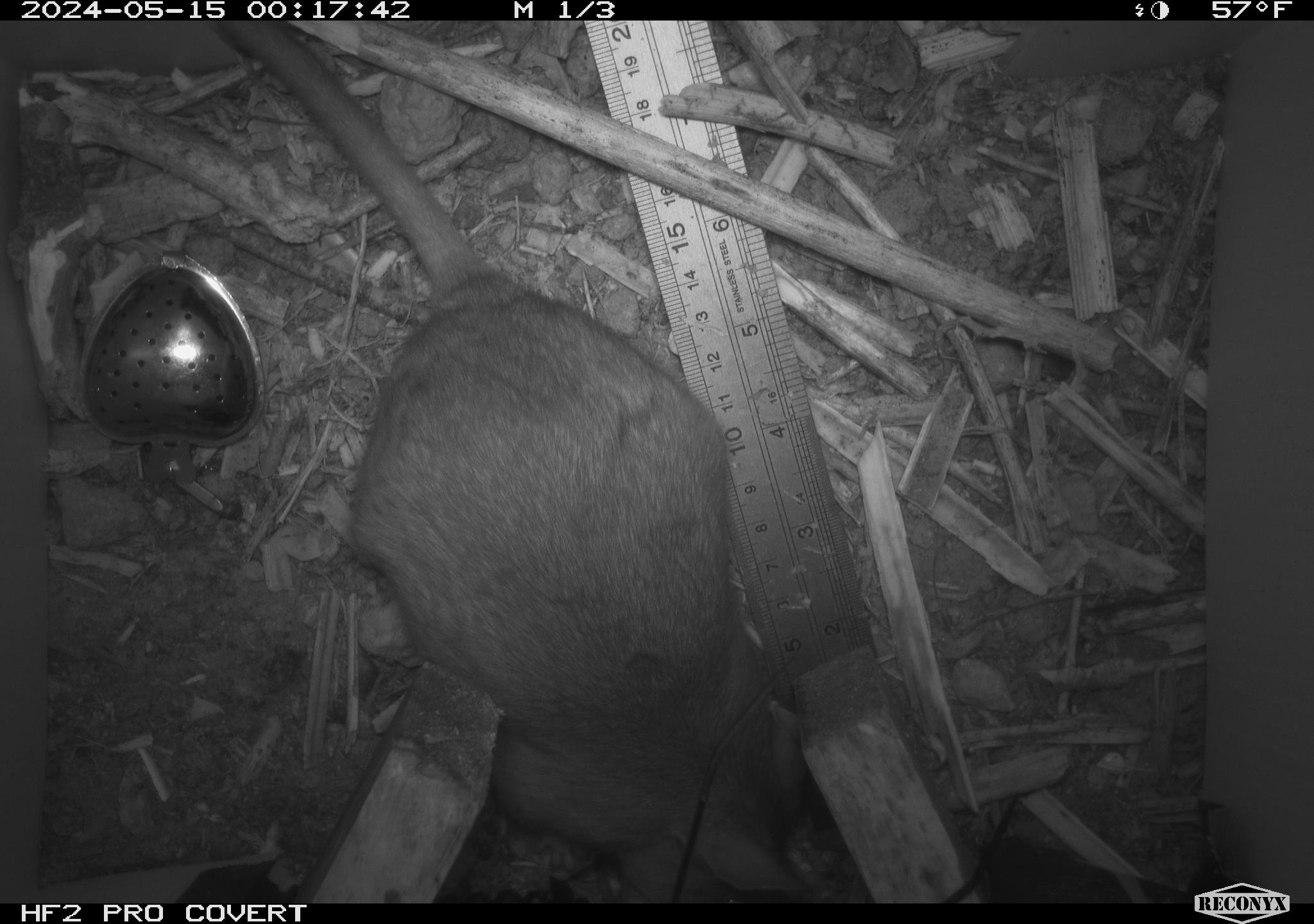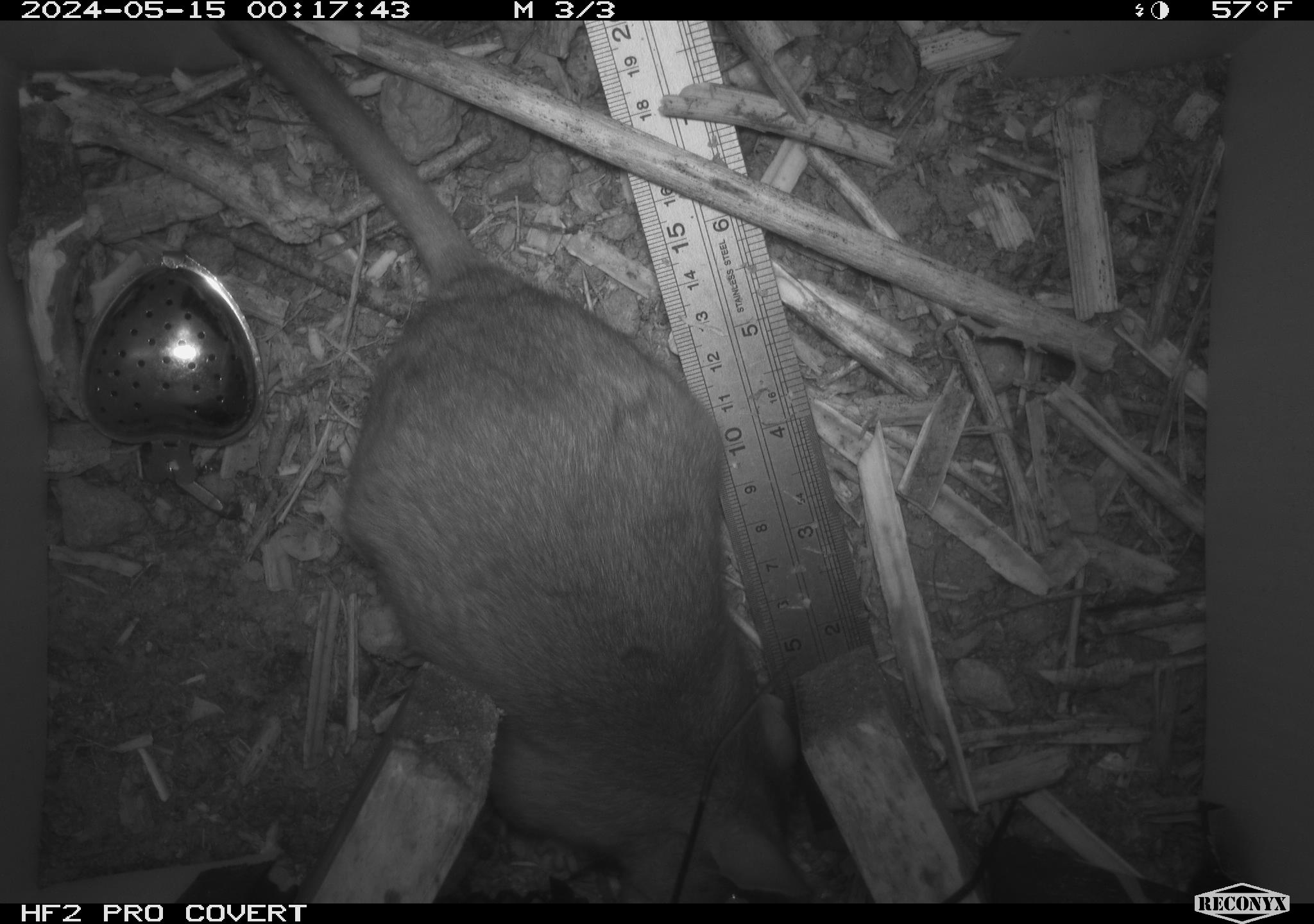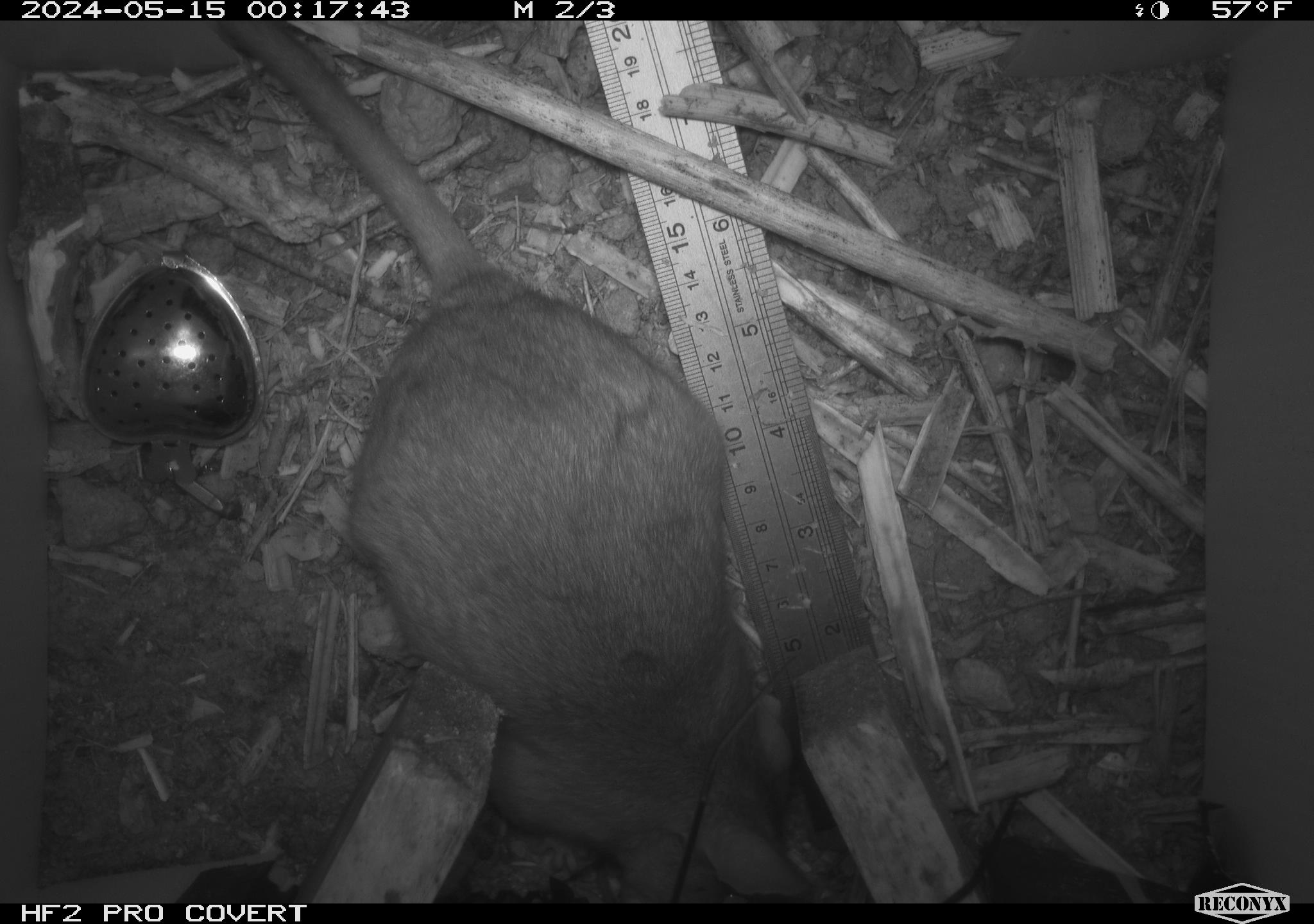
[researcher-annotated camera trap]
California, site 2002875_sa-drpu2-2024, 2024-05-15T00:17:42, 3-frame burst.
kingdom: Animalia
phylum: Chordata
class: Mammalia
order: Rodentia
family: Cricetidae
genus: Neotoma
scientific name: Neotoma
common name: pack rat or woodrat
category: neotoma species